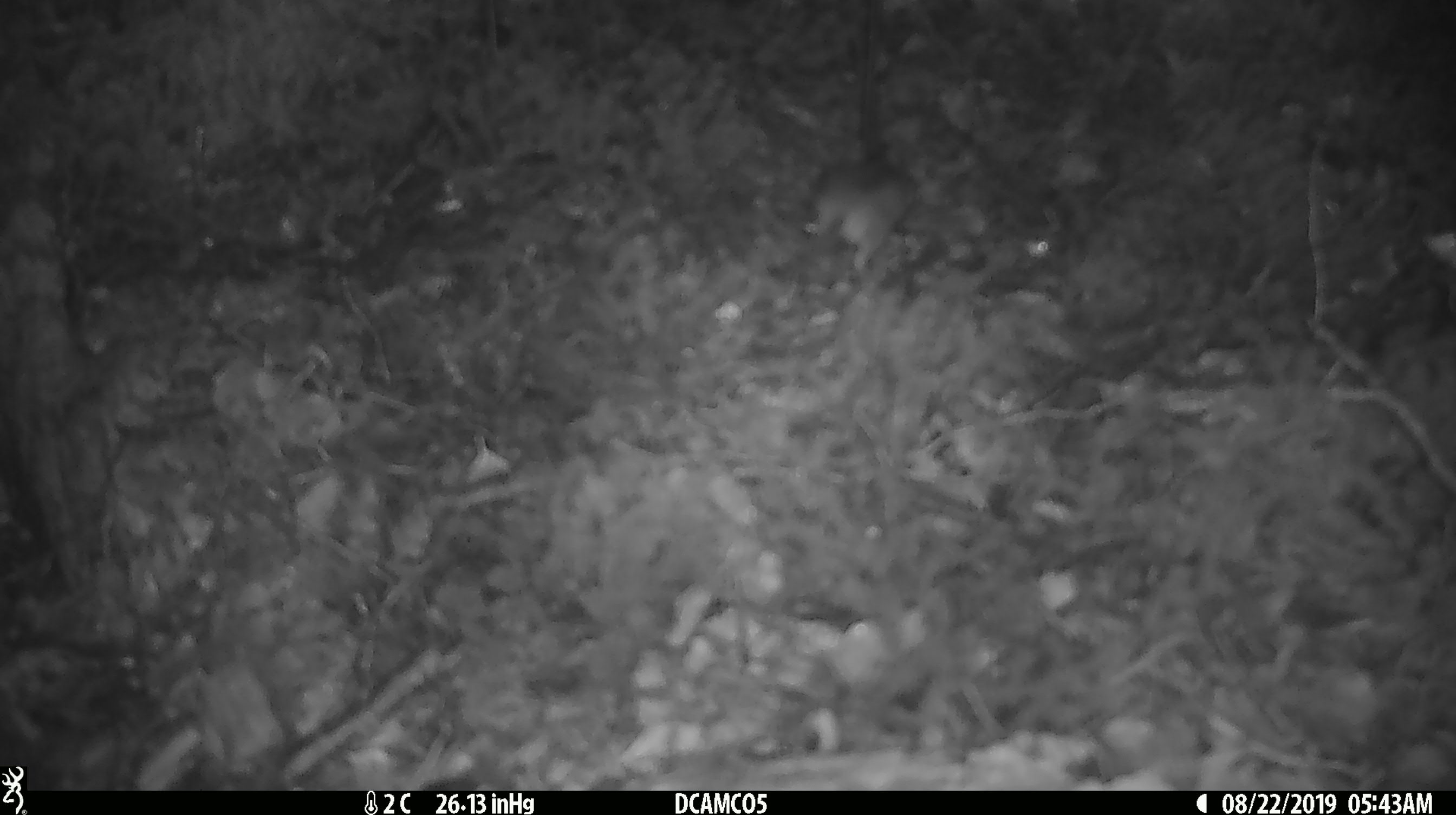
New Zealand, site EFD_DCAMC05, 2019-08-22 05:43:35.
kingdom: Animalia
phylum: Chordata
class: Mammalia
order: Rodentia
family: Muridae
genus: Mus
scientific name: Mus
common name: mouse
Mouse (Mus).